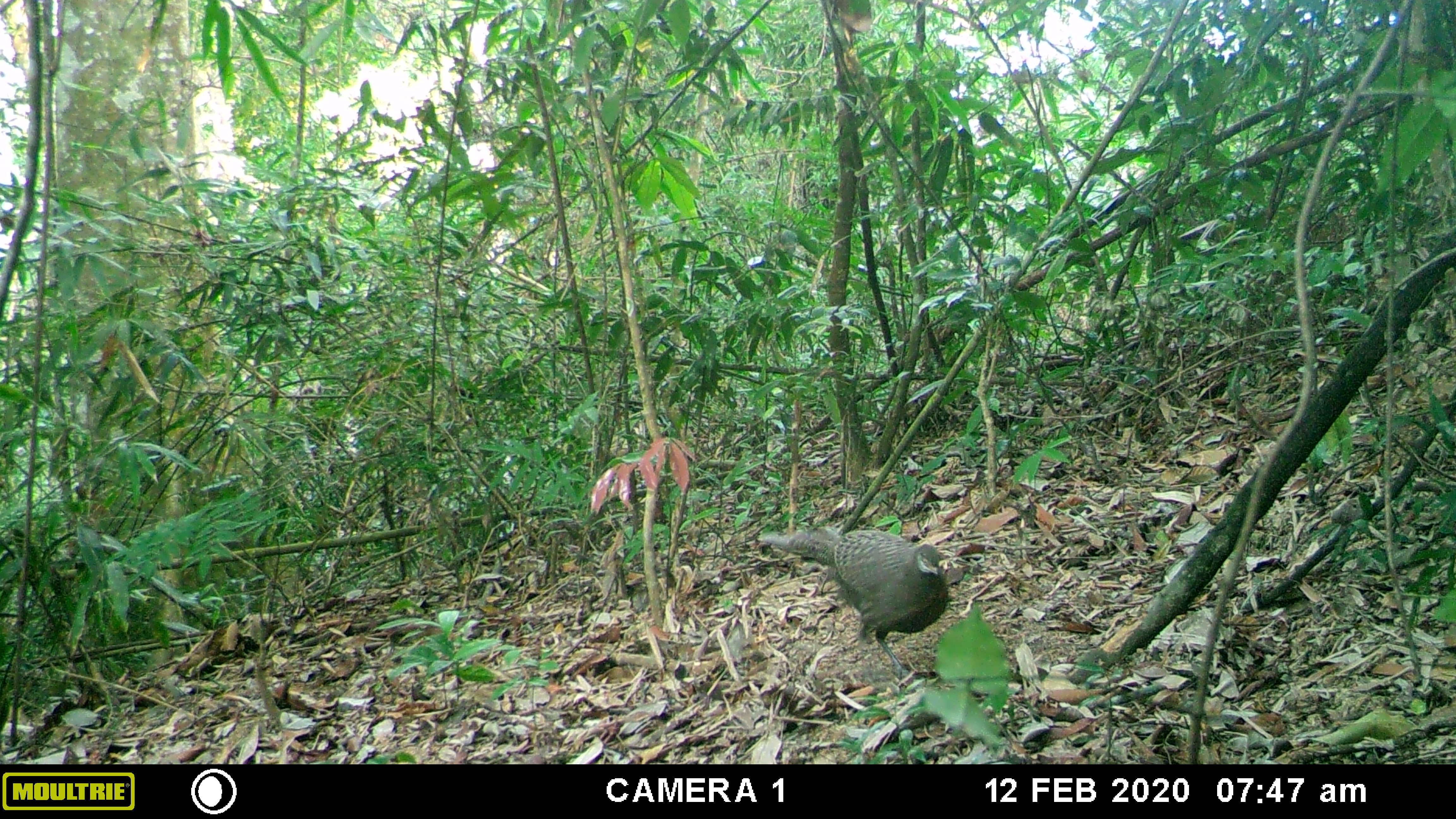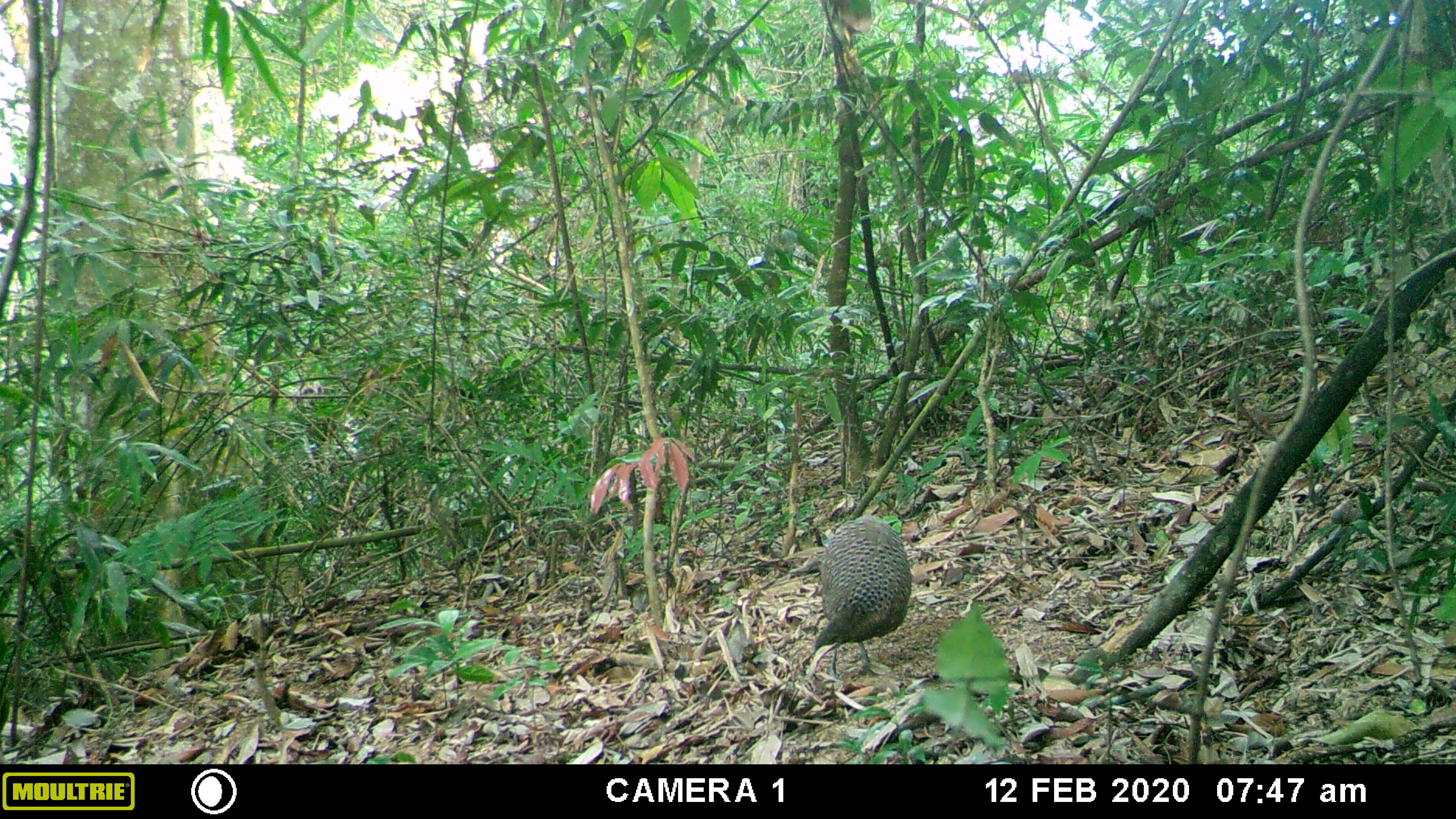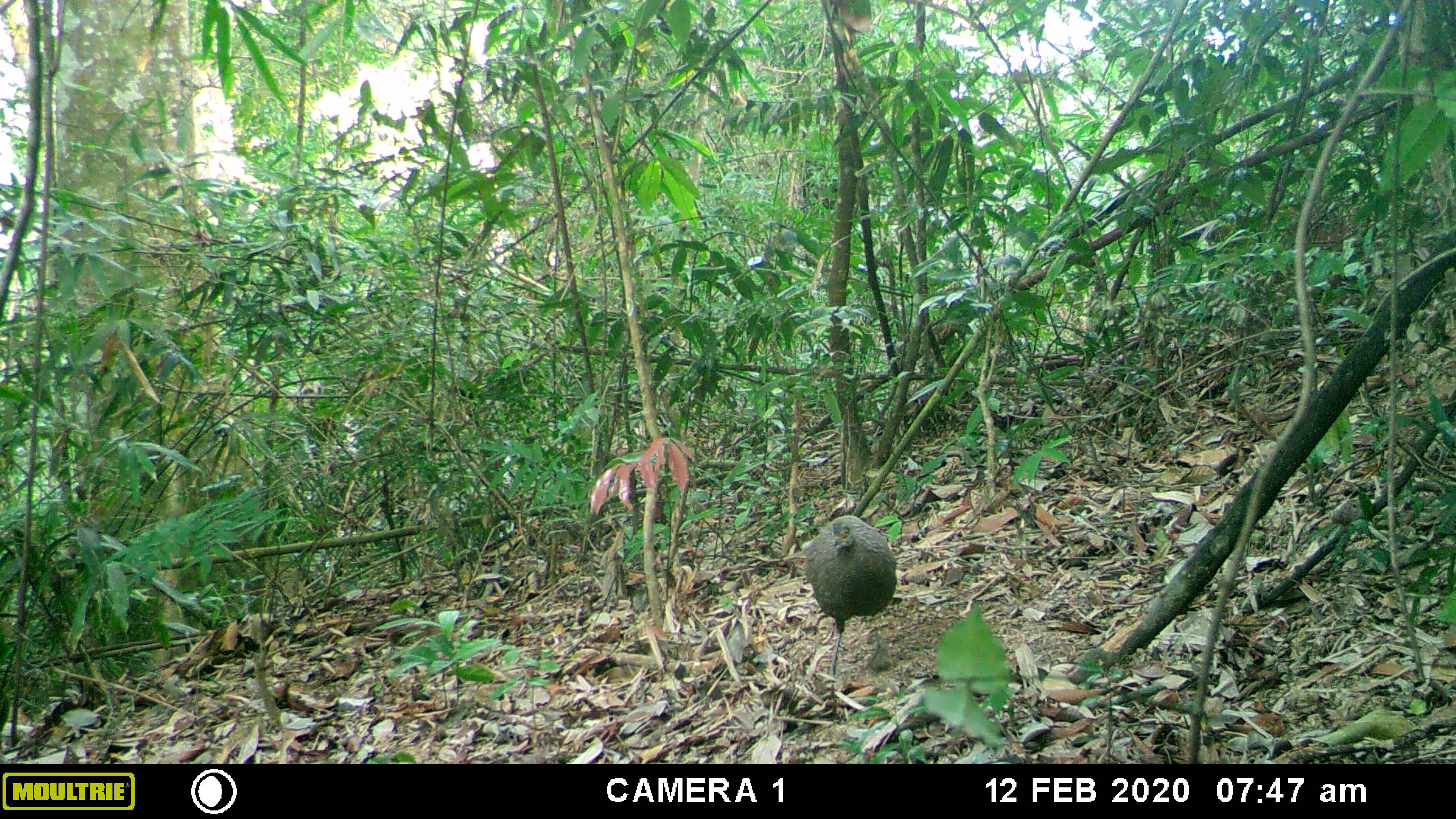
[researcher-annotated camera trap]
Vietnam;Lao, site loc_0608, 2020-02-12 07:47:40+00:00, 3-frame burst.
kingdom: Animalia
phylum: Chordata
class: Aves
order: Galliformes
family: Phasianidae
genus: Polyplectron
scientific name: Polyplectron bicalcaratum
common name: gray peacock-pheasant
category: grey peacock pheasant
Grey peacock pheasant (gray peacock-pheasant) (Polyplectron bicalcaratum). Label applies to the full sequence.